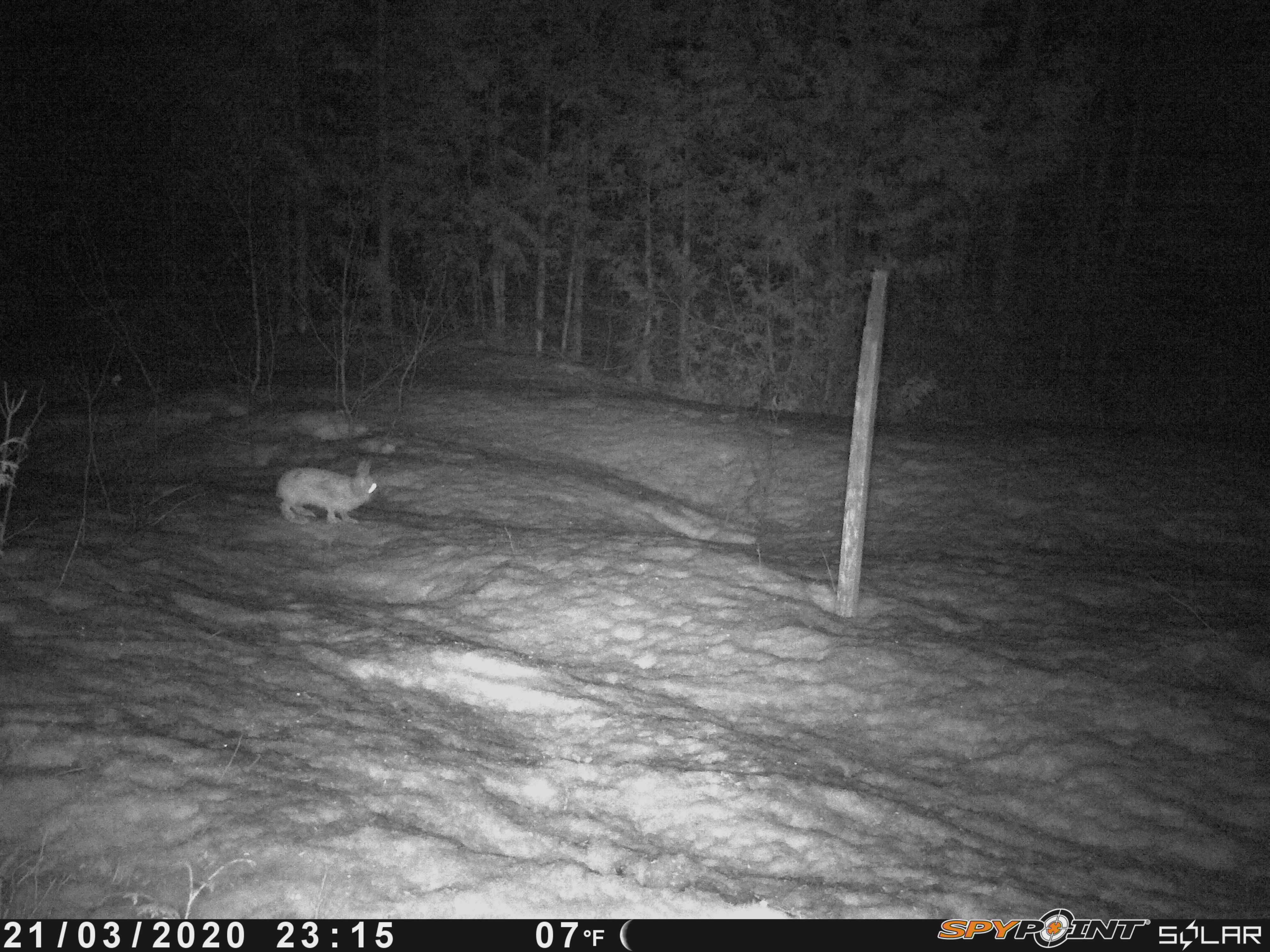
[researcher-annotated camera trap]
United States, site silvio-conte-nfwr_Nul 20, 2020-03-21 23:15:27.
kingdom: Animalia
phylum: Chordata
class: Mammalia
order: Lagomorpha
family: Leporidae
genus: Lepus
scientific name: Lepus americanus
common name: snowshoe hare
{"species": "snowshoe hare (Lepus americanus)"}